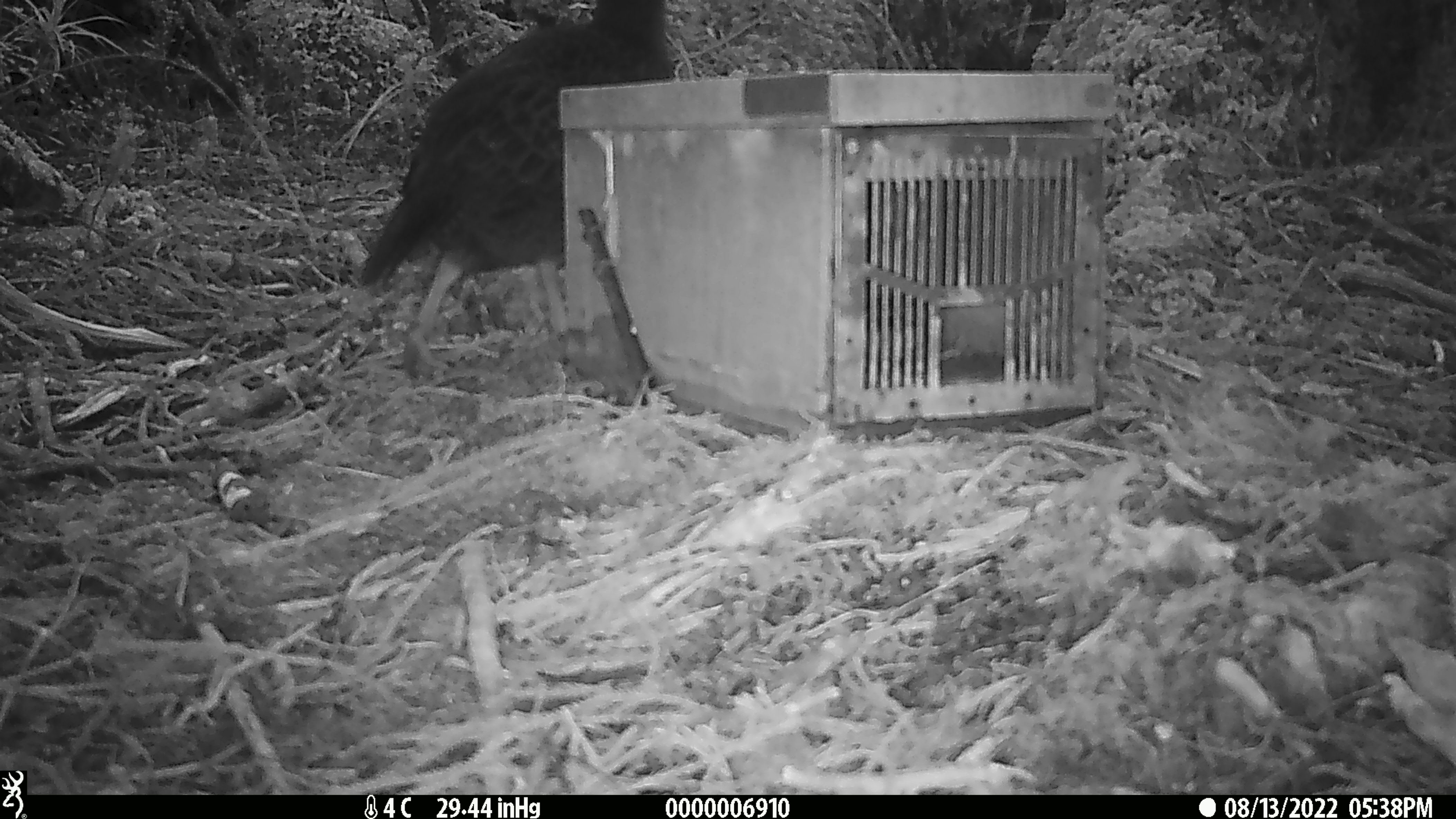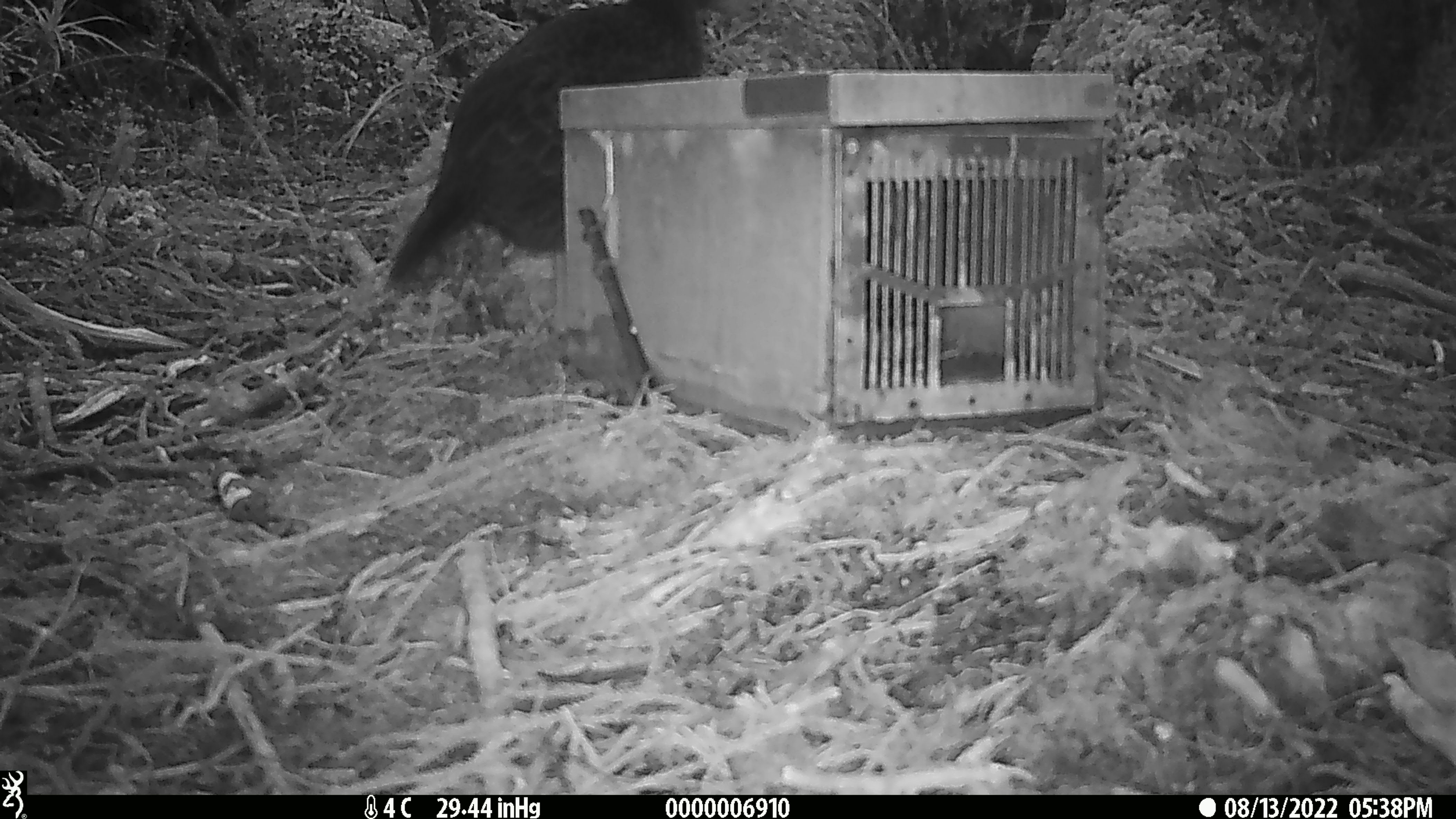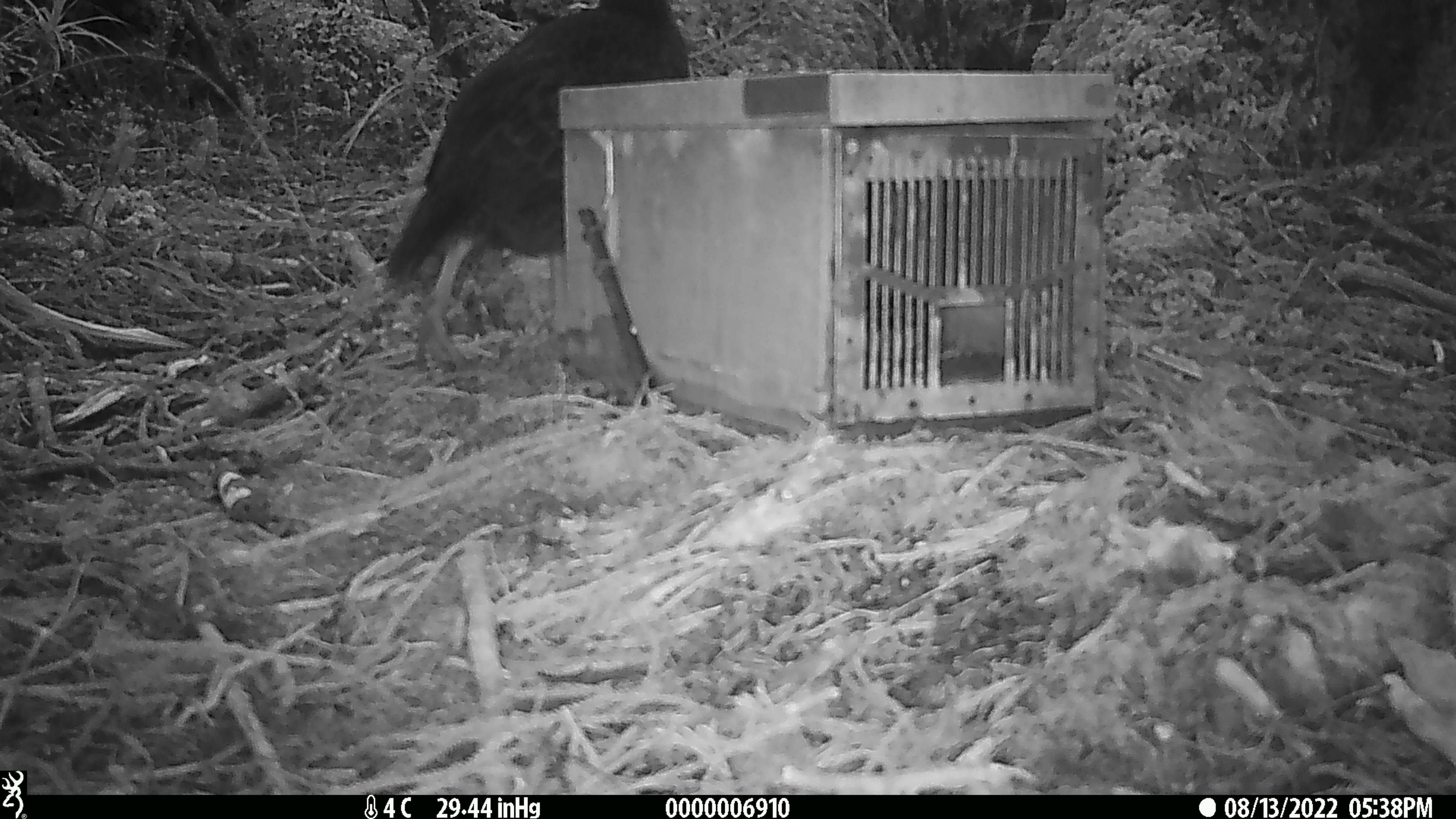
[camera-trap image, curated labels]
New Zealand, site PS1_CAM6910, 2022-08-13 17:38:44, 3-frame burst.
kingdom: Animalia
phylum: Chordata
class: Aves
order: Gruiformes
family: Rallidae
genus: Gallirallus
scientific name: Gallirallus australis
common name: weka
Weka (Gallirallus australis).